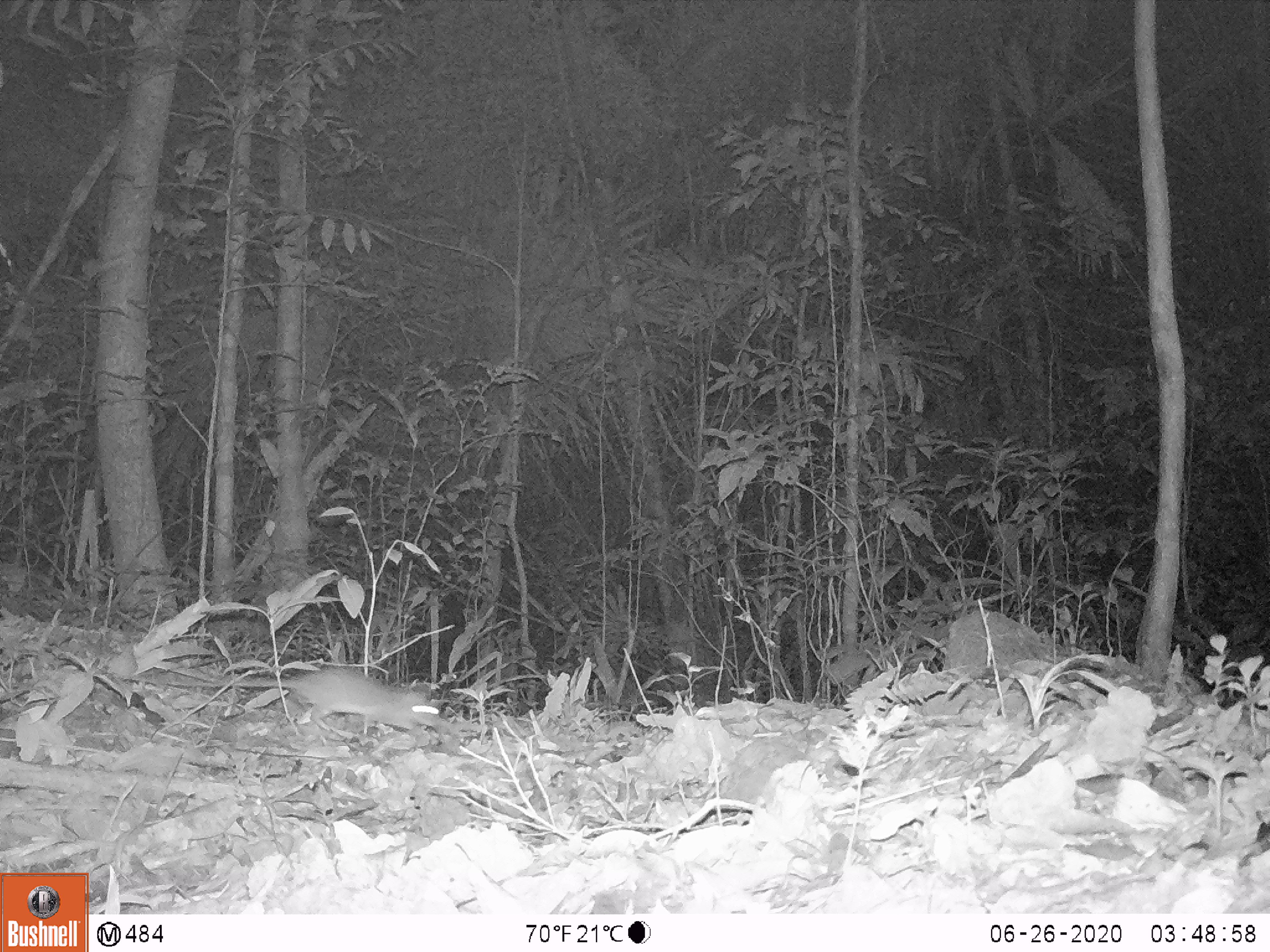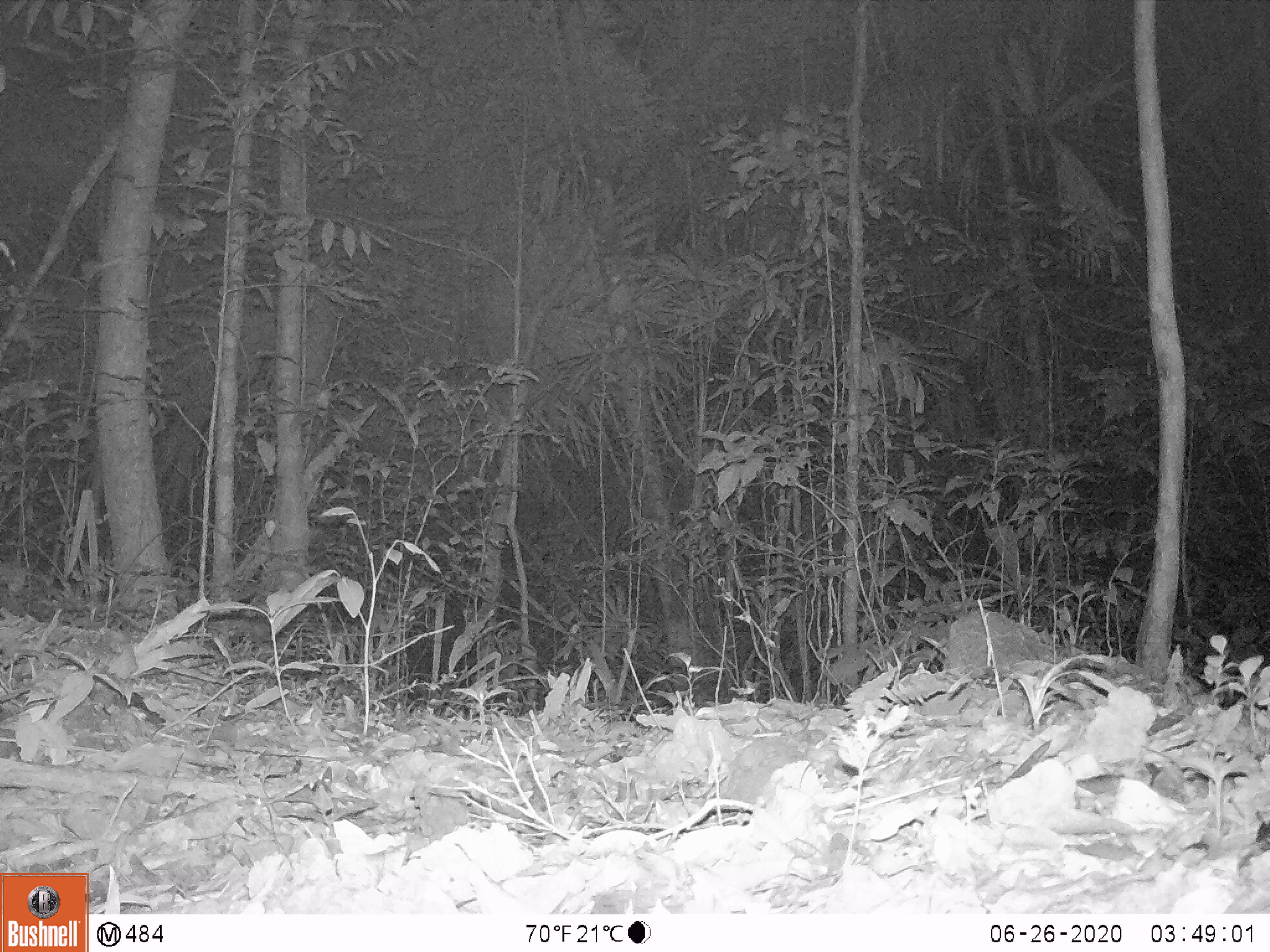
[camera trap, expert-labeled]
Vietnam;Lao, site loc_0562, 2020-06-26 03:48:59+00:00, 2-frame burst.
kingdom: Animalia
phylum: Chordata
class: Mammalia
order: Rodentia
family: Muridae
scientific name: Muridae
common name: old-world mice and rats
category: unidentified murid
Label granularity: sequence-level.